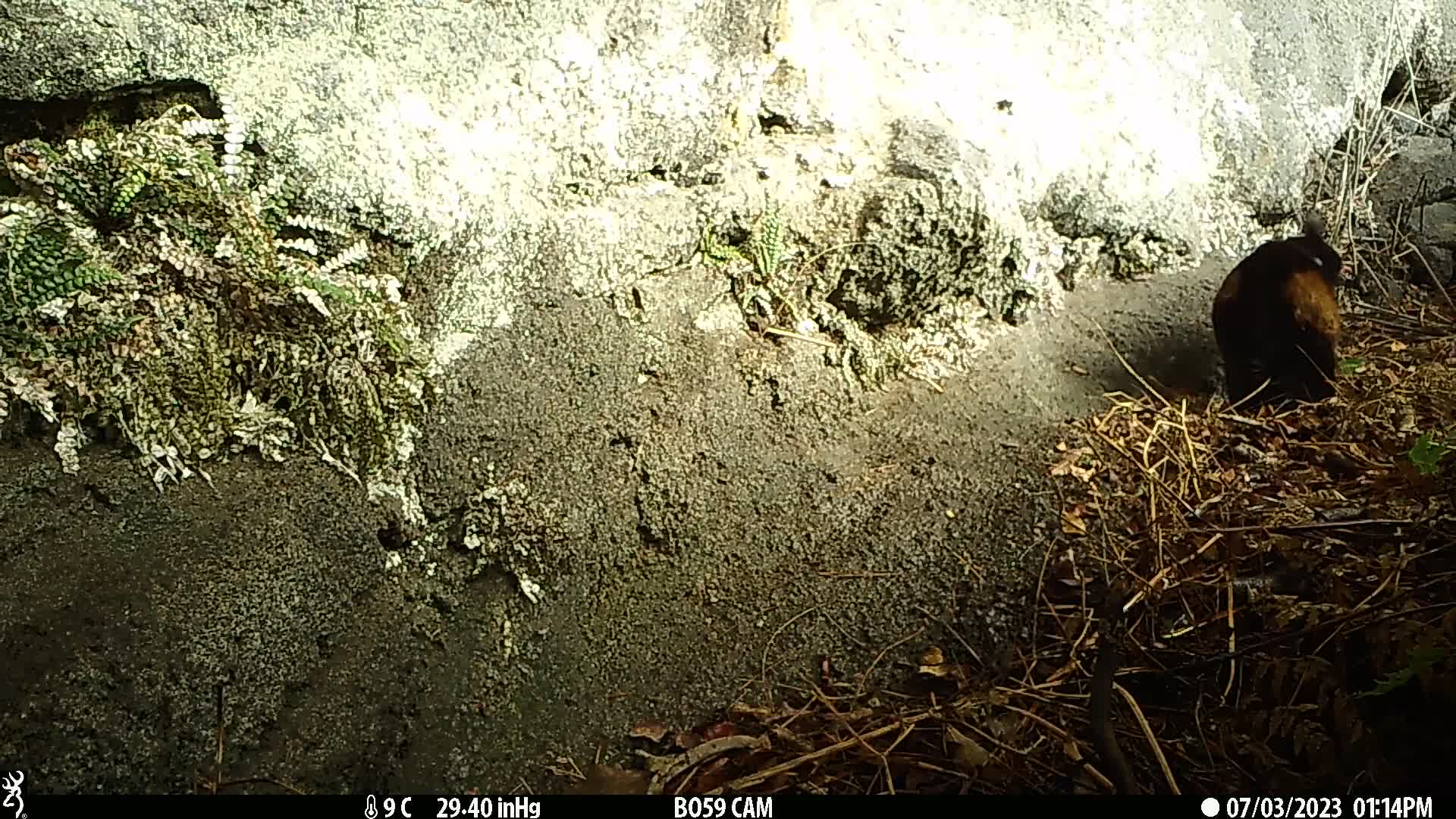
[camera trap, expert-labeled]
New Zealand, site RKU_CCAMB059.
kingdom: Animalia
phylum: Chordata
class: Mammalia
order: Carnivora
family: Felidae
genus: Felis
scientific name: Felis catus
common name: domestic cat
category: cat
Cat (domestic cat) (Felis catus).